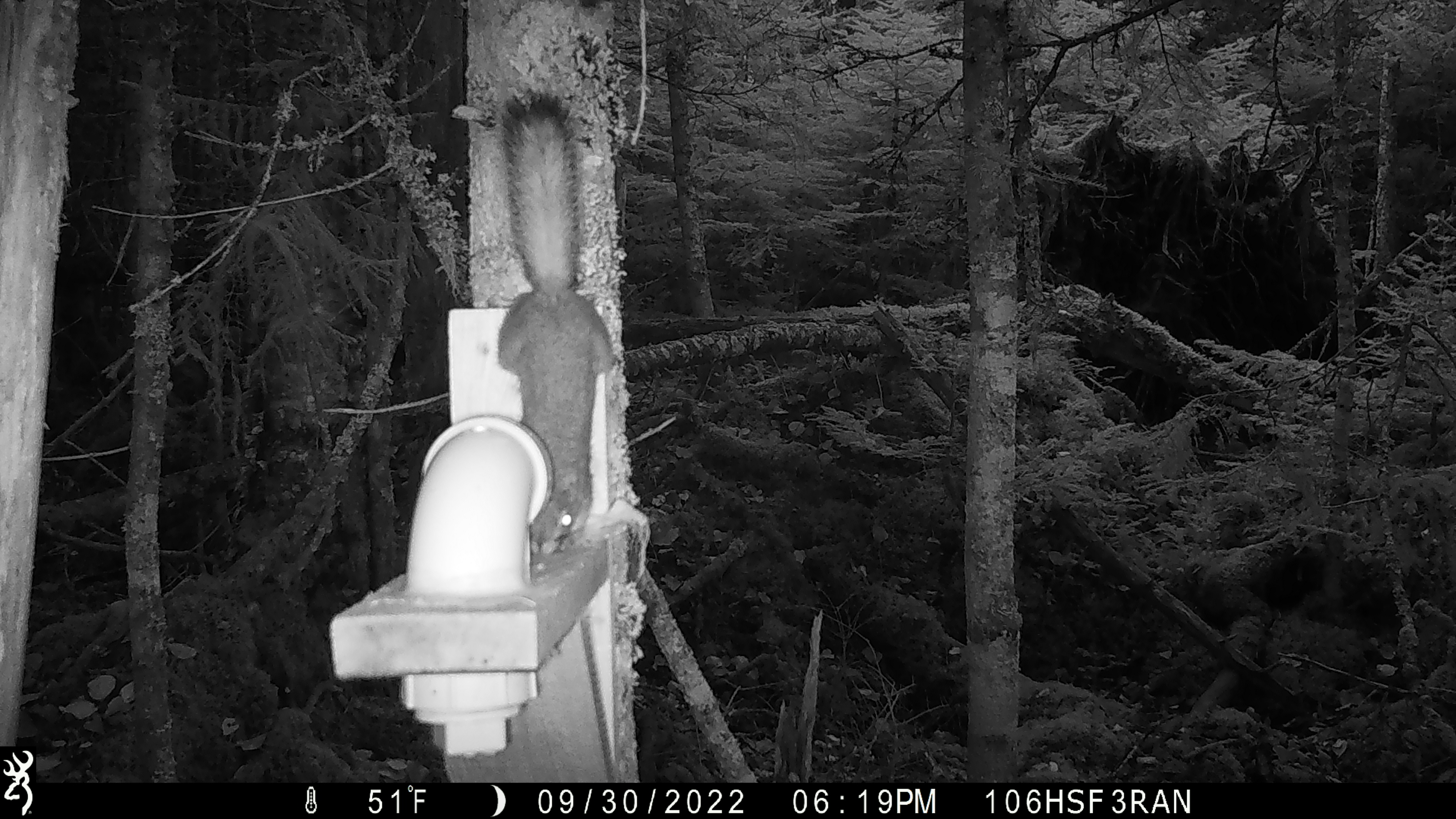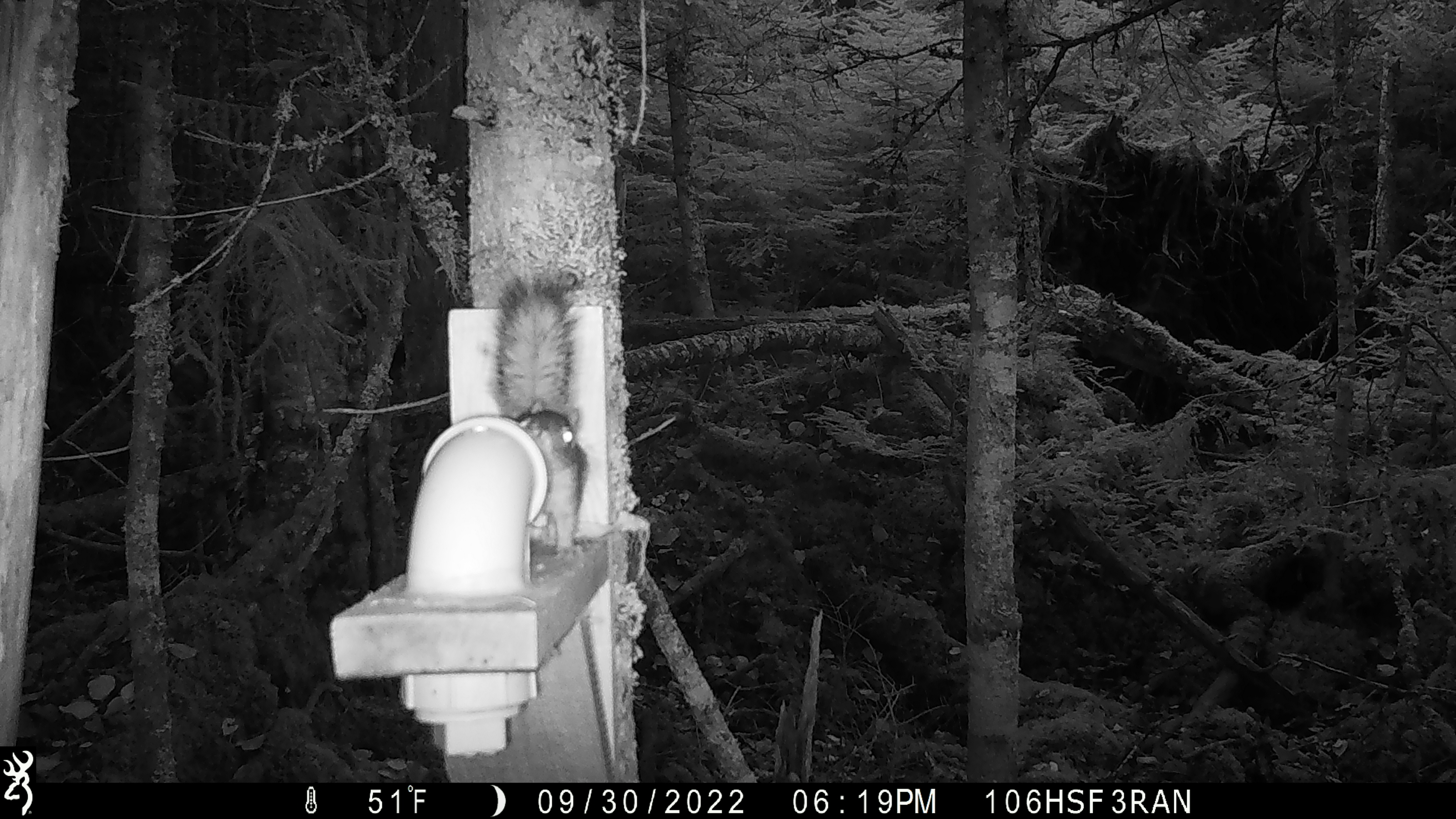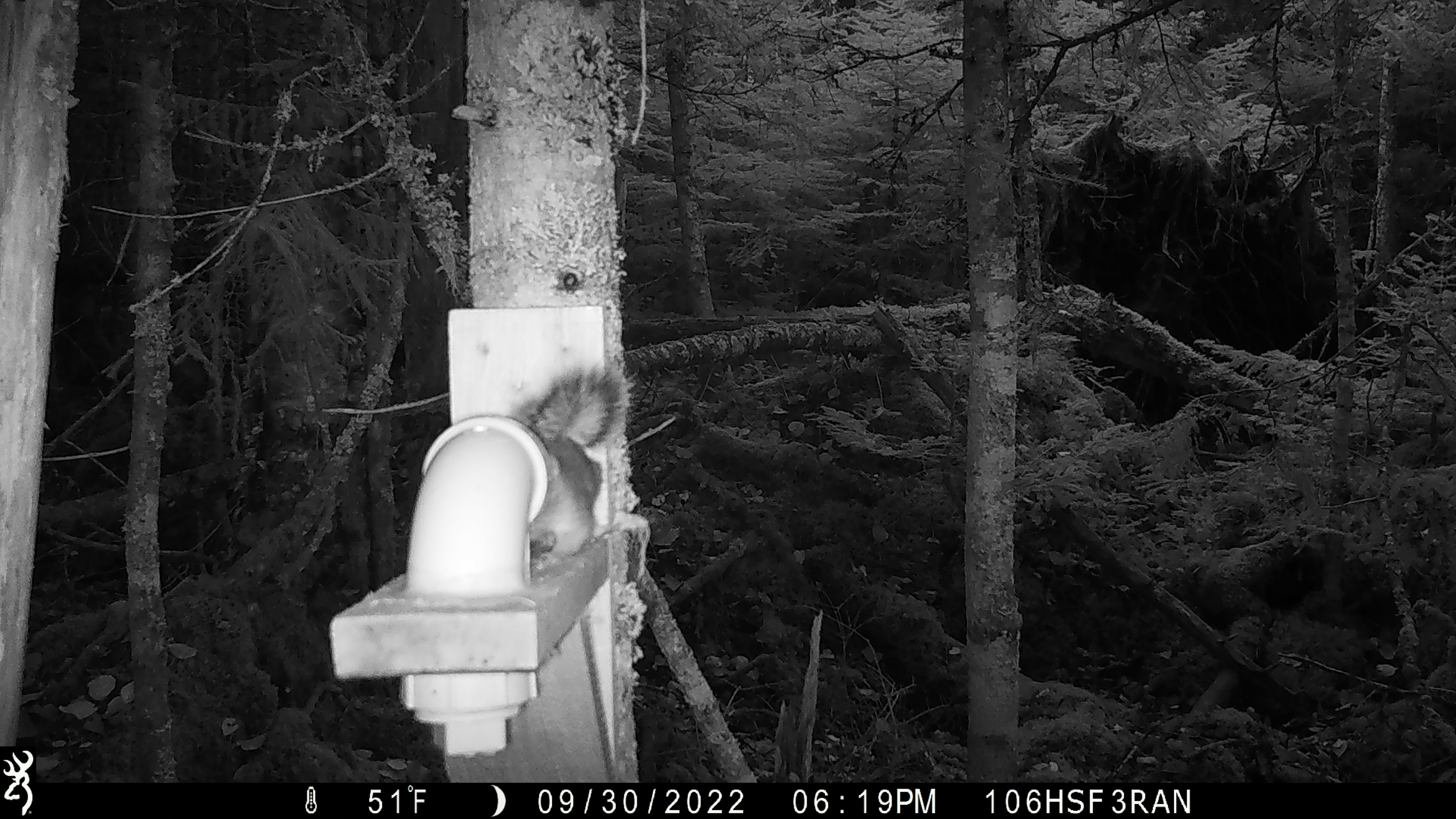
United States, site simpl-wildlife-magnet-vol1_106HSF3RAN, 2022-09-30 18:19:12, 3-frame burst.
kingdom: Animalia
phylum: Chordata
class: Mammalia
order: Rodentia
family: Sciuridae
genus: Tamiasciurus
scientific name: Tamiasciurus hudsonicus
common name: red squirrel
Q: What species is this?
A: Red squirrel (Tamiasciurus hudsonicus).